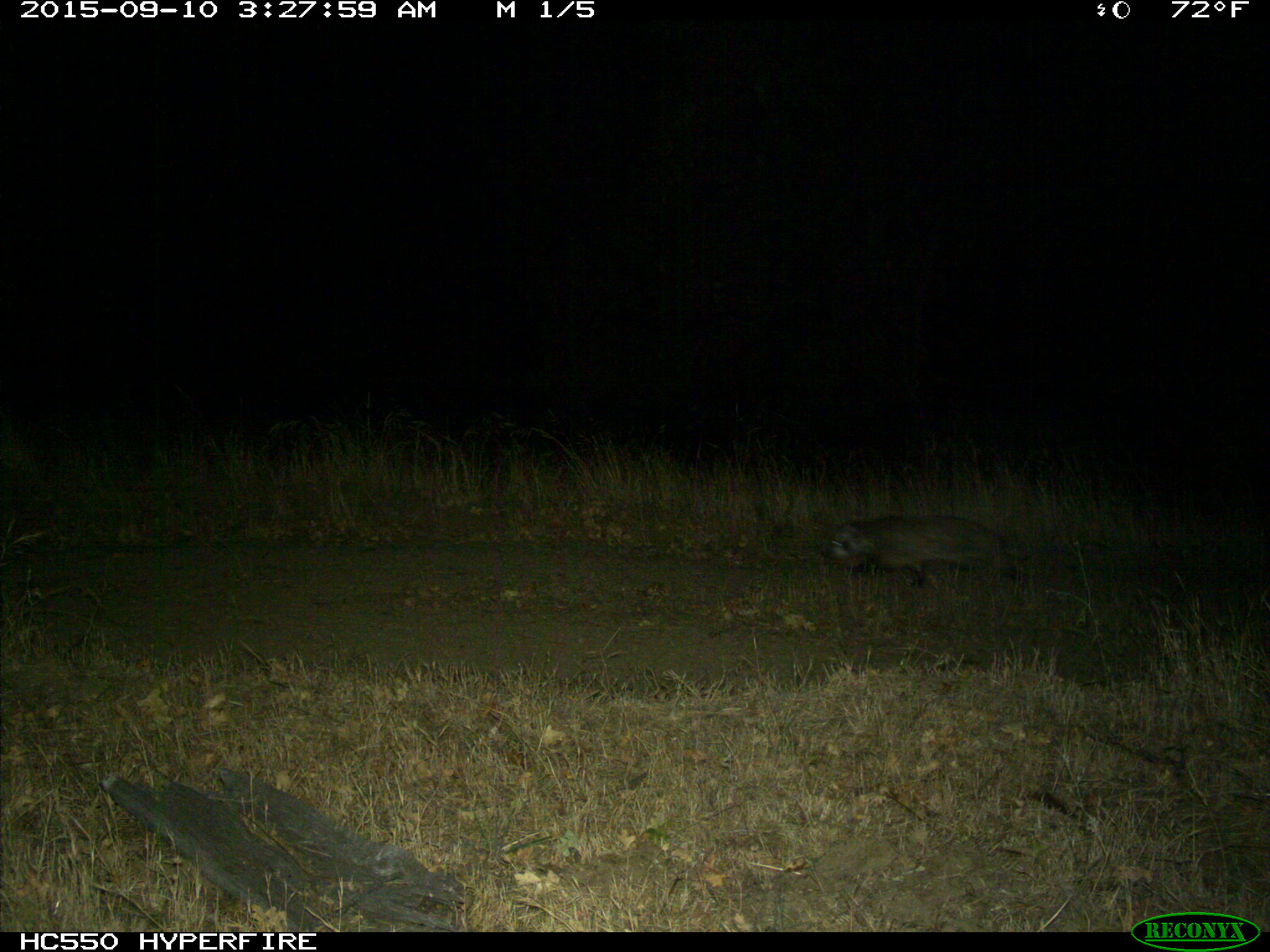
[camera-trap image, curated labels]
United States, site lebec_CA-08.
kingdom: Animalia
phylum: Chordata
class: Mammalia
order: Carnivora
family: Mustelidae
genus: Meles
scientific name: Meles meles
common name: european badger